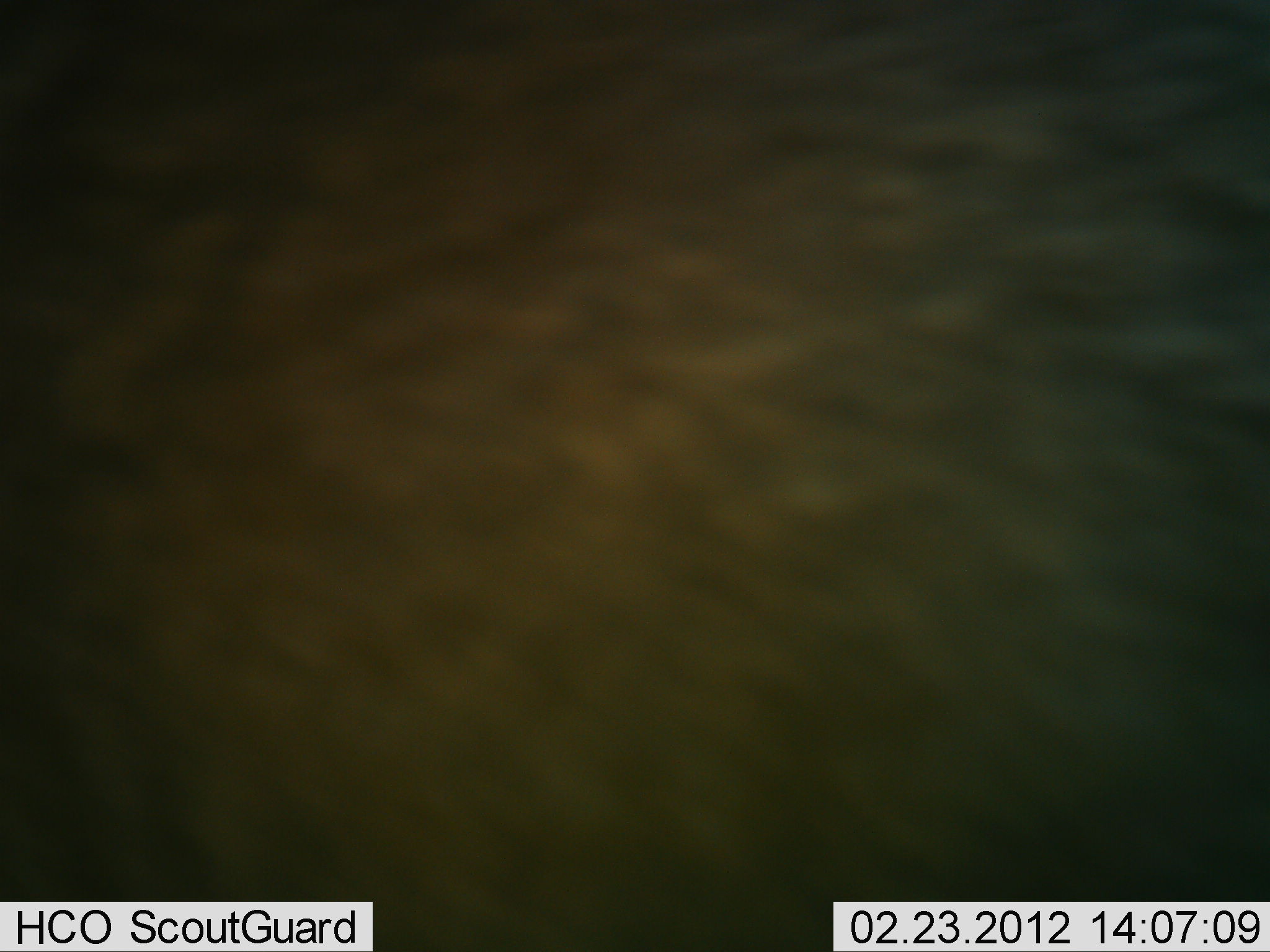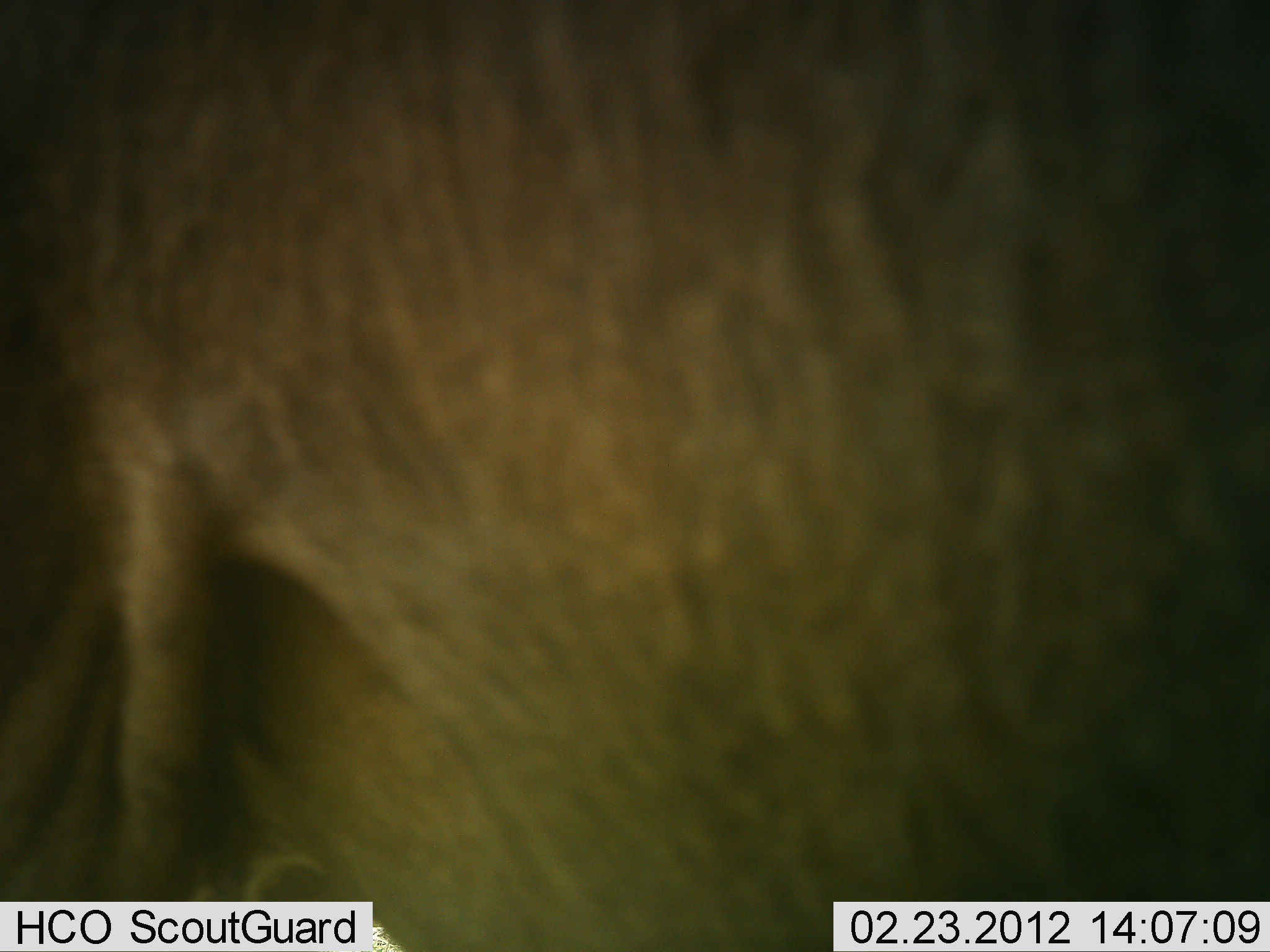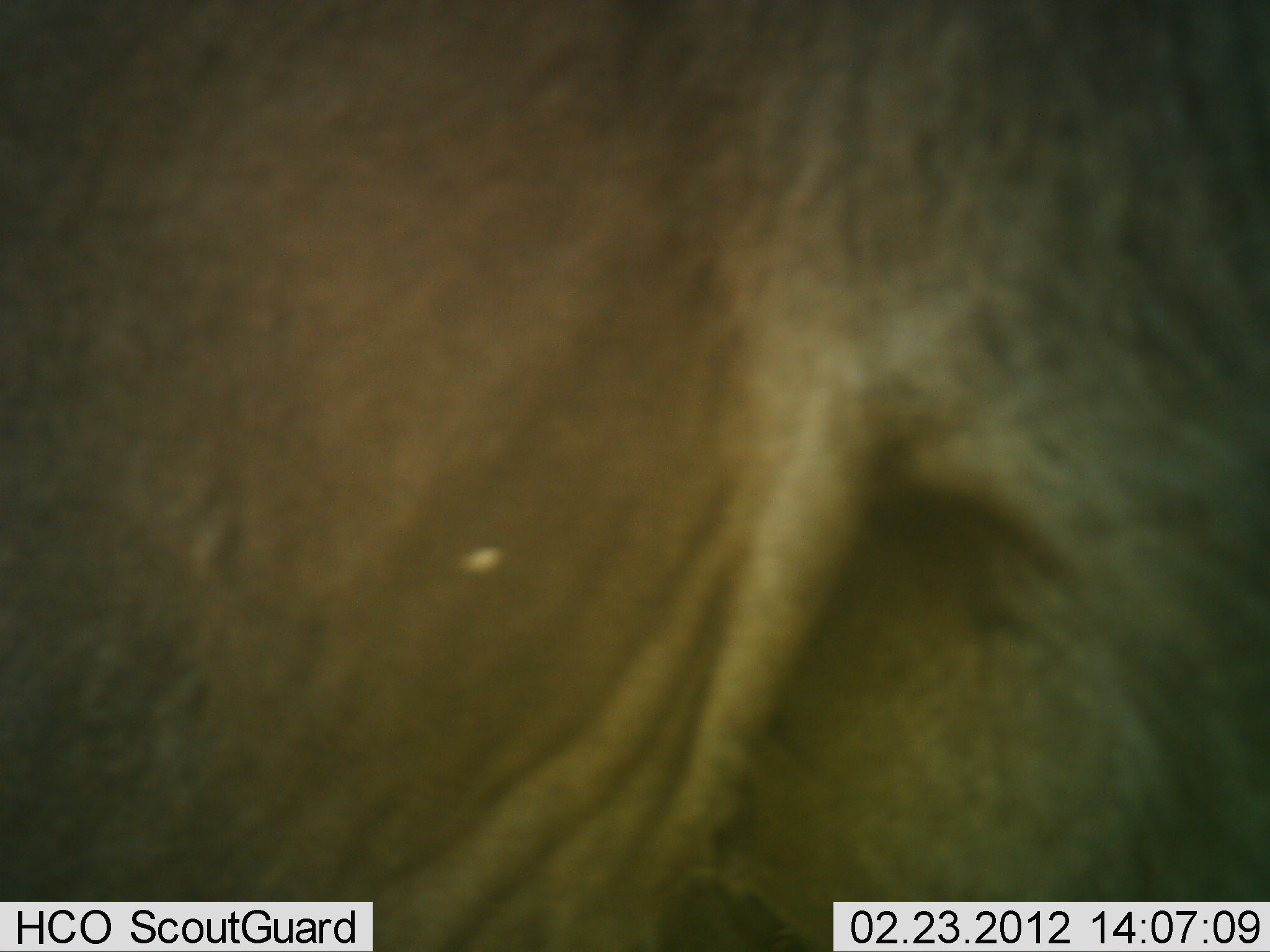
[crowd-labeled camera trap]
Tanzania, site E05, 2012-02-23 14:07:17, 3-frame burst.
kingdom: Animalia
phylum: Chordata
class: Mammalia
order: Artiodactyla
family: Suidae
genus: Phacochoerus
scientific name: Phacochoerus africanus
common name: warthog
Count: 1.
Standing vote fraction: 57%.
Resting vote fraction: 0%.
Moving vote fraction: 43%.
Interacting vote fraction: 0%.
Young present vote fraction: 0%.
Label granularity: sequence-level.